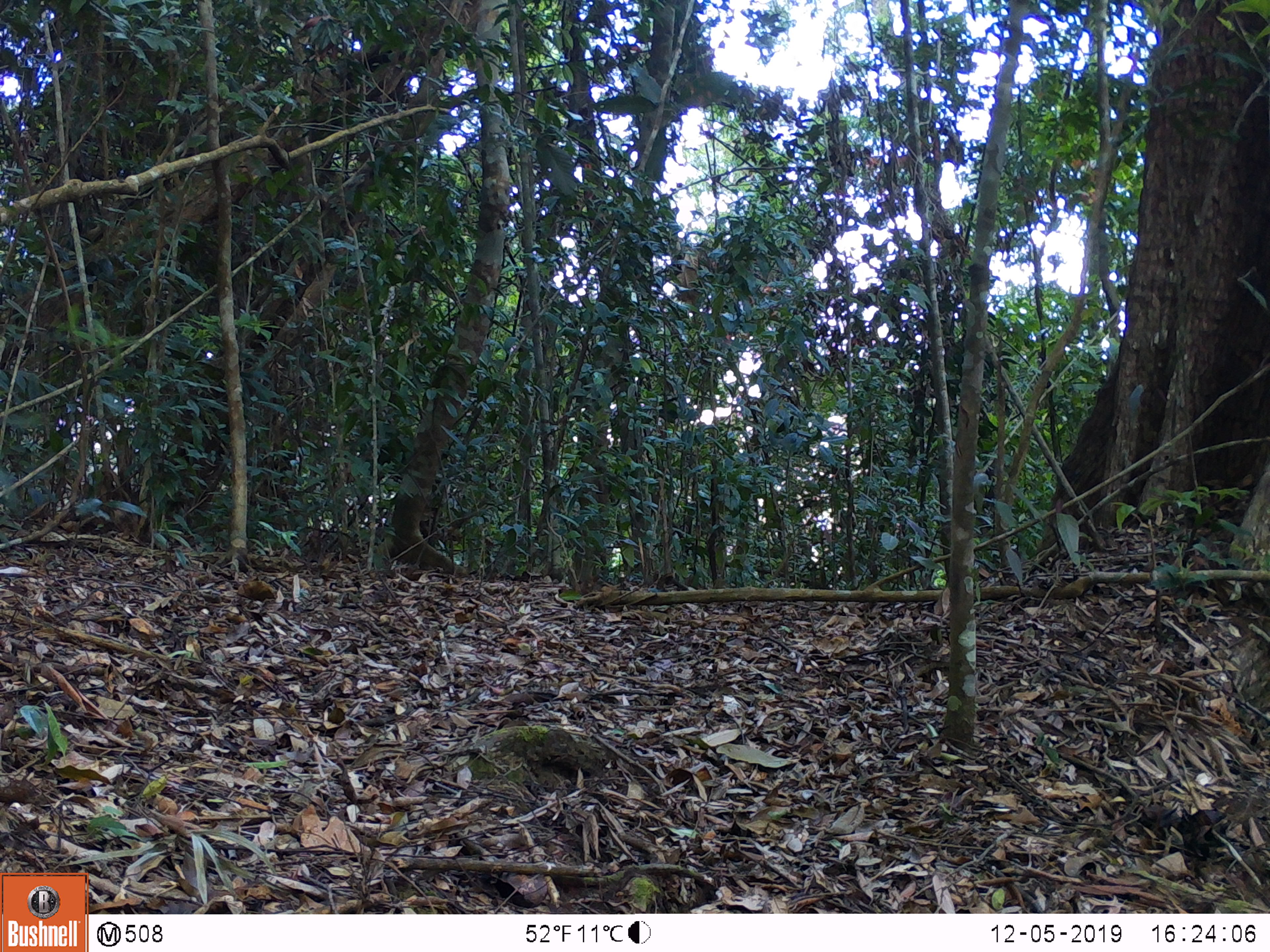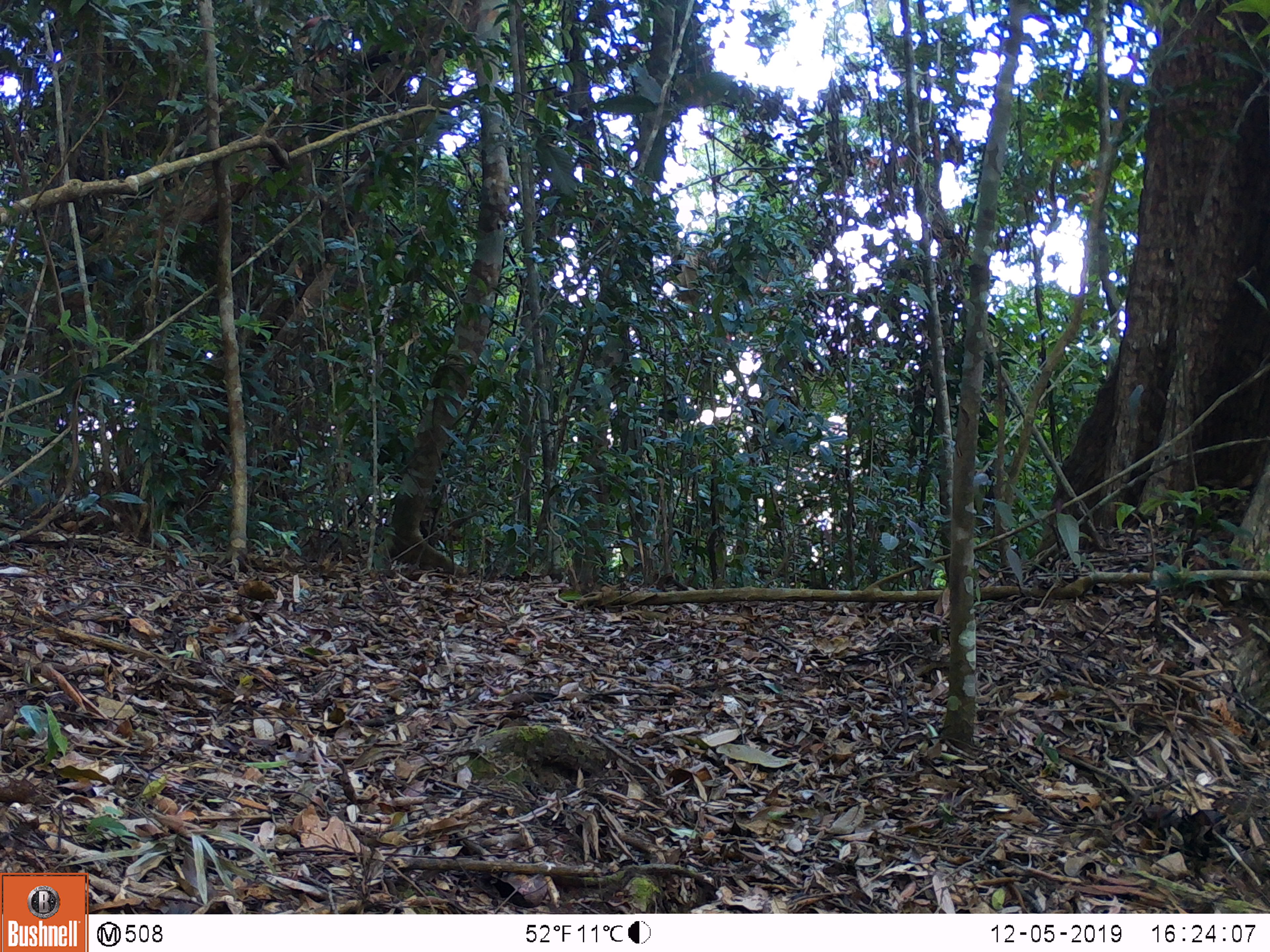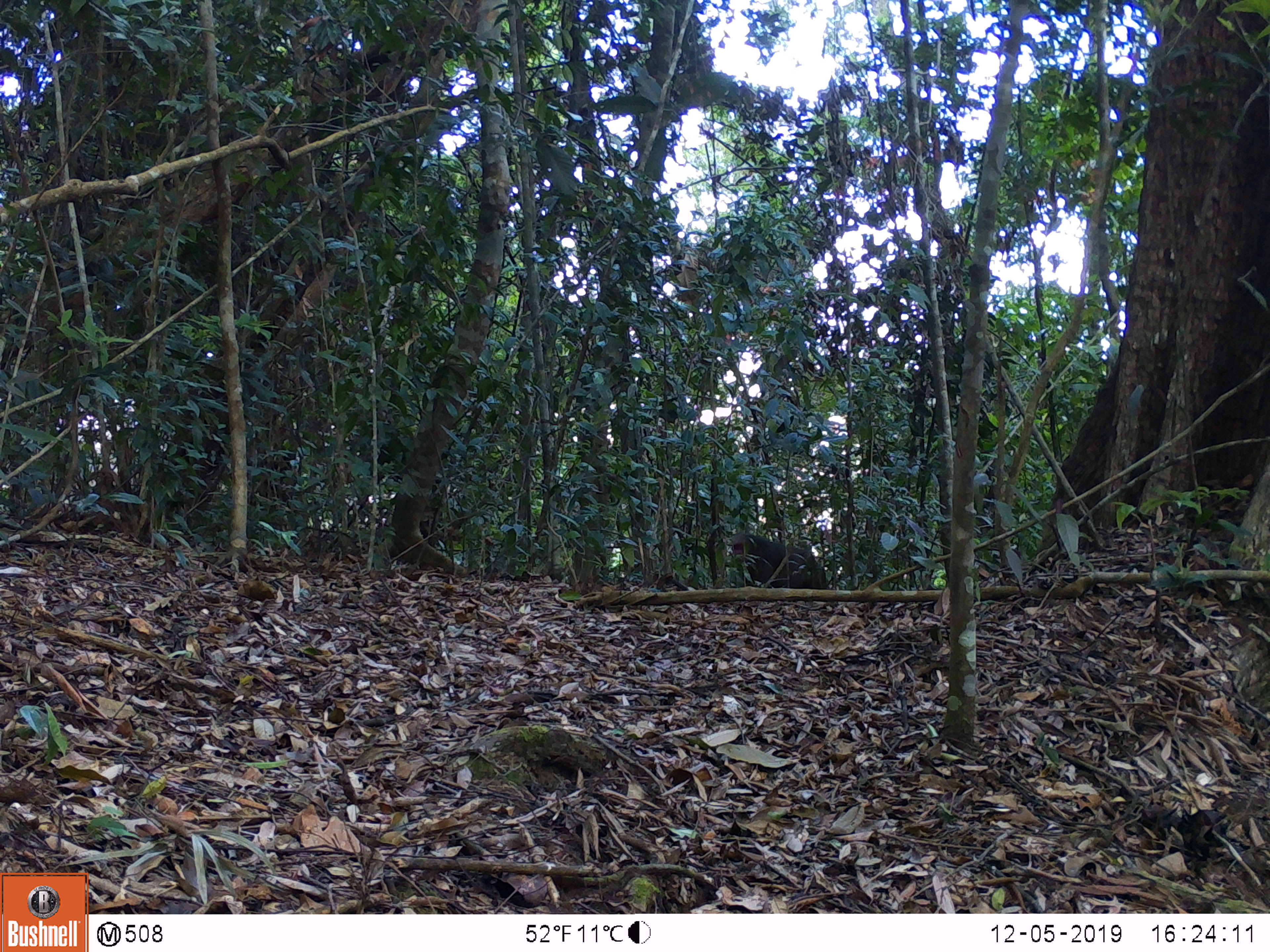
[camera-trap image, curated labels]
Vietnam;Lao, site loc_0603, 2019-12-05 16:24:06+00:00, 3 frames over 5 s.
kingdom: Animalia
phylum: Chordata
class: Mammalia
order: Primates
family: Cercopithecidae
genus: Macaca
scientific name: Macaca arctoides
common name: stump-tailed macaque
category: stump tailed macaque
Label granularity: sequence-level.